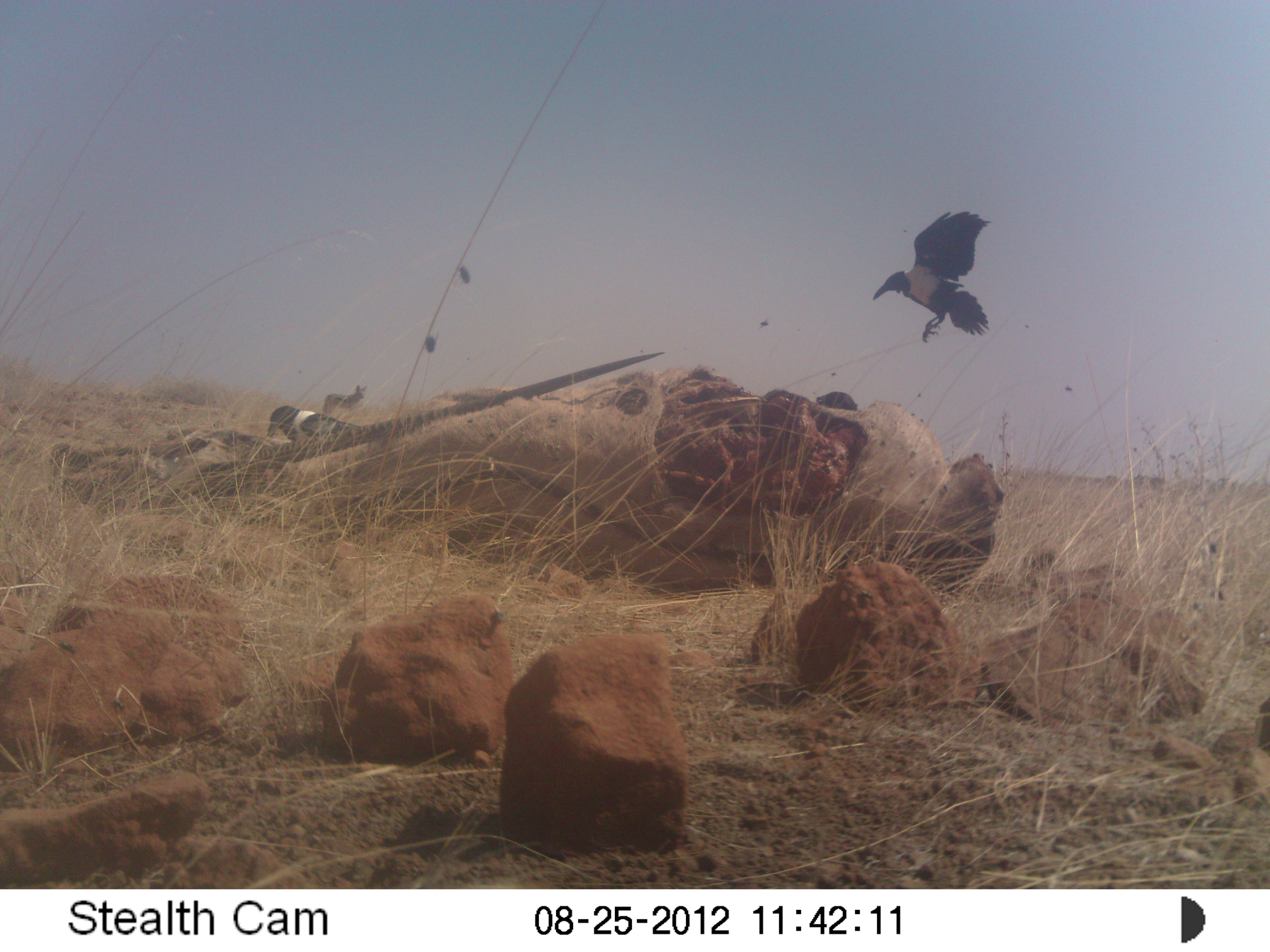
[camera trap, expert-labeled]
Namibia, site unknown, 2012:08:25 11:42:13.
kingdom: Animalia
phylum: Chordata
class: Aves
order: Passeriformes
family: Corvidae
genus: Corvus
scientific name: Corvus albus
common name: pied crow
Corvus albus (pied crow).